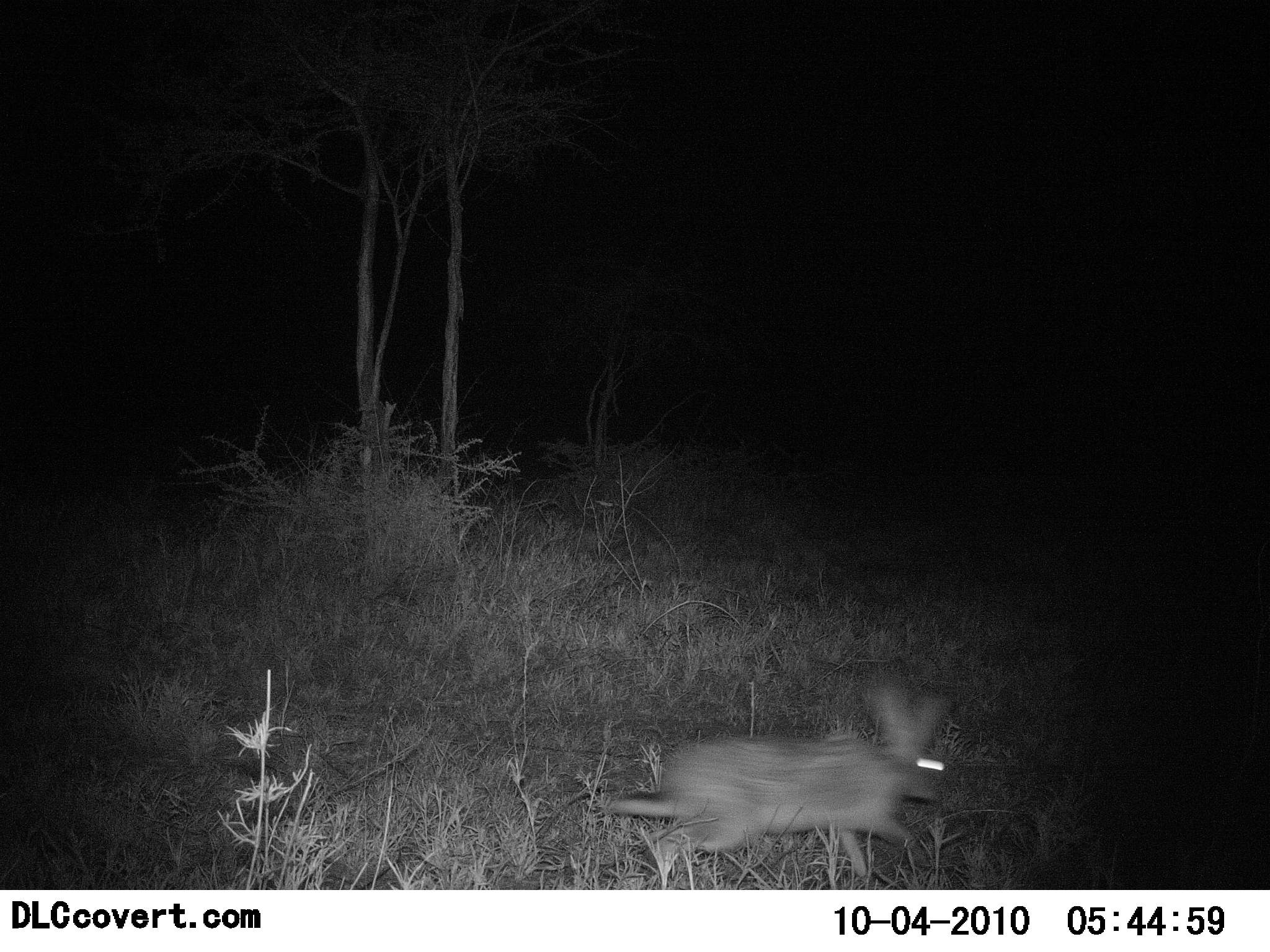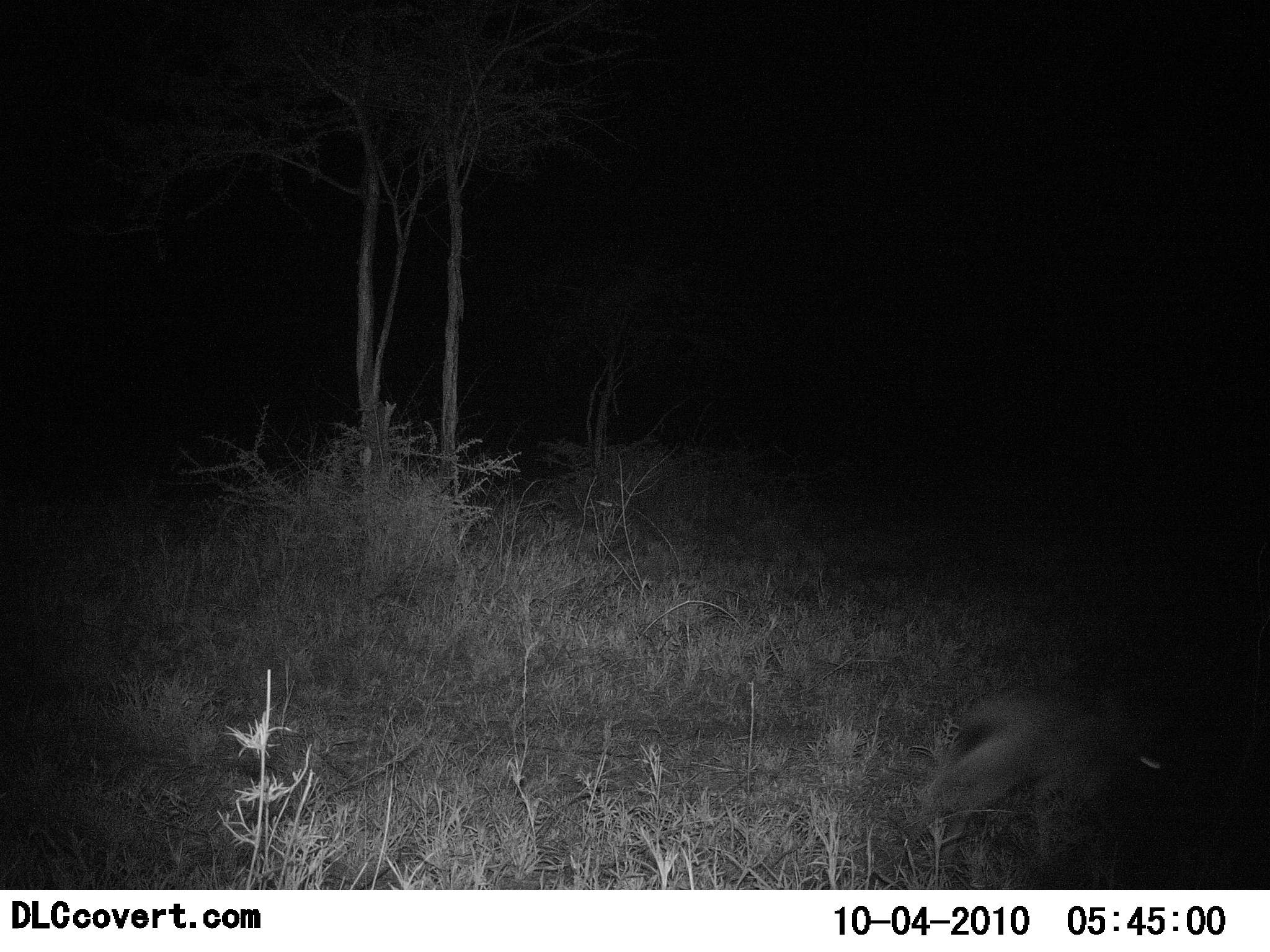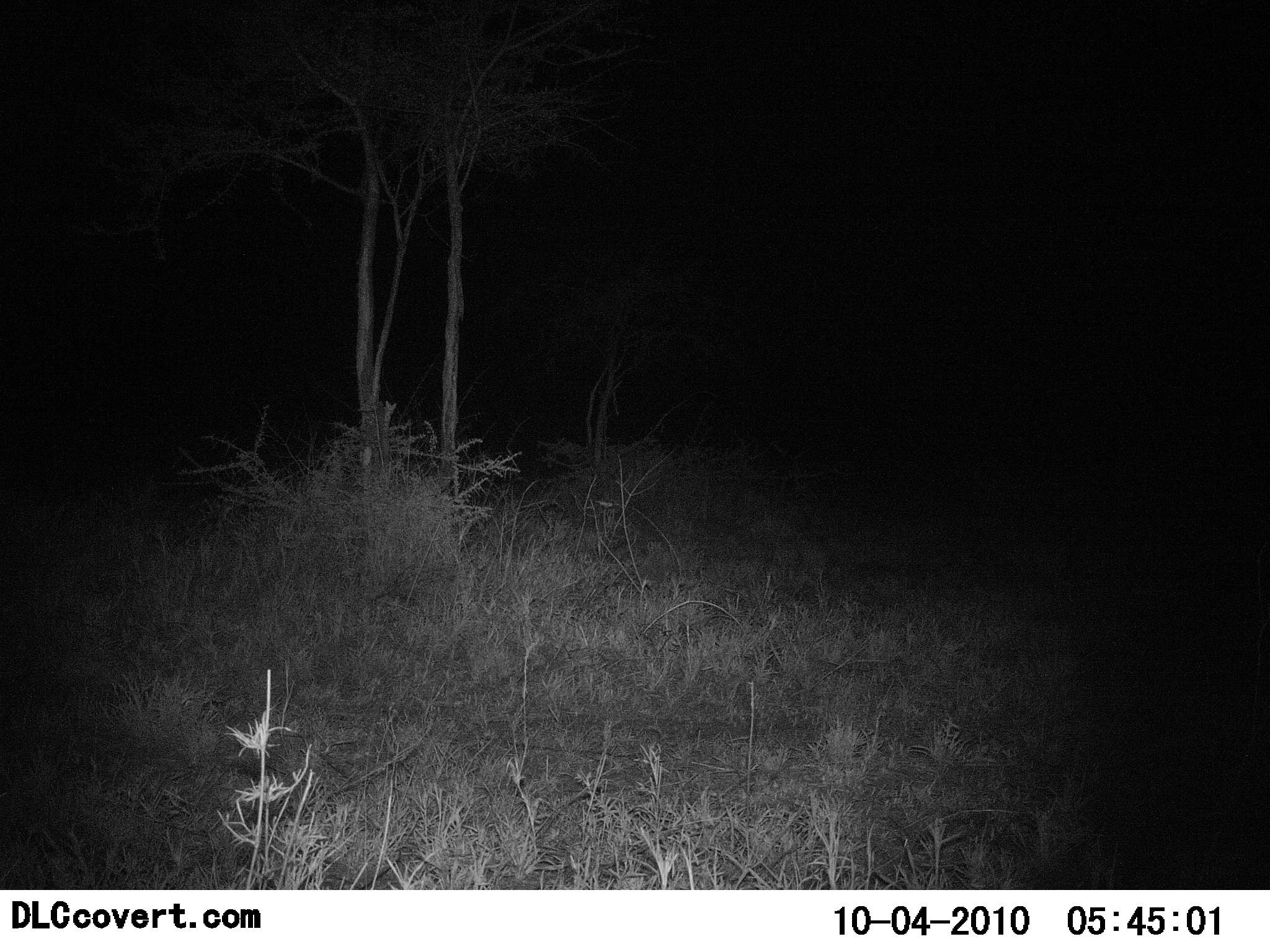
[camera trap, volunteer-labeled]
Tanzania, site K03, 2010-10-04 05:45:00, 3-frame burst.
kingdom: Animalia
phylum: Chordata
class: Mammalia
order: Lagomorpha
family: Leporidae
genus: Lepus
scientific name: Lepus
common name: hare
Hare (Lepus), count 1. Behavior (volunteer vote fractions): standing 0%, resting 0%, moving 100%, interacting 0%. Young present (vote fraction): 0%. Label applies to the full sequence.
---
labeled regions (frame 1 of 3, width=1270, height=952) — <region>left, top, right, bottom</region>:
animal: <region>589, 677, 953, 869</region>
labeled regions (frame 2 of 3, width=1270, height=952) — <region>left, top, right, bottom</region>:
animal: <region>929, 668, 1207, 847</region>